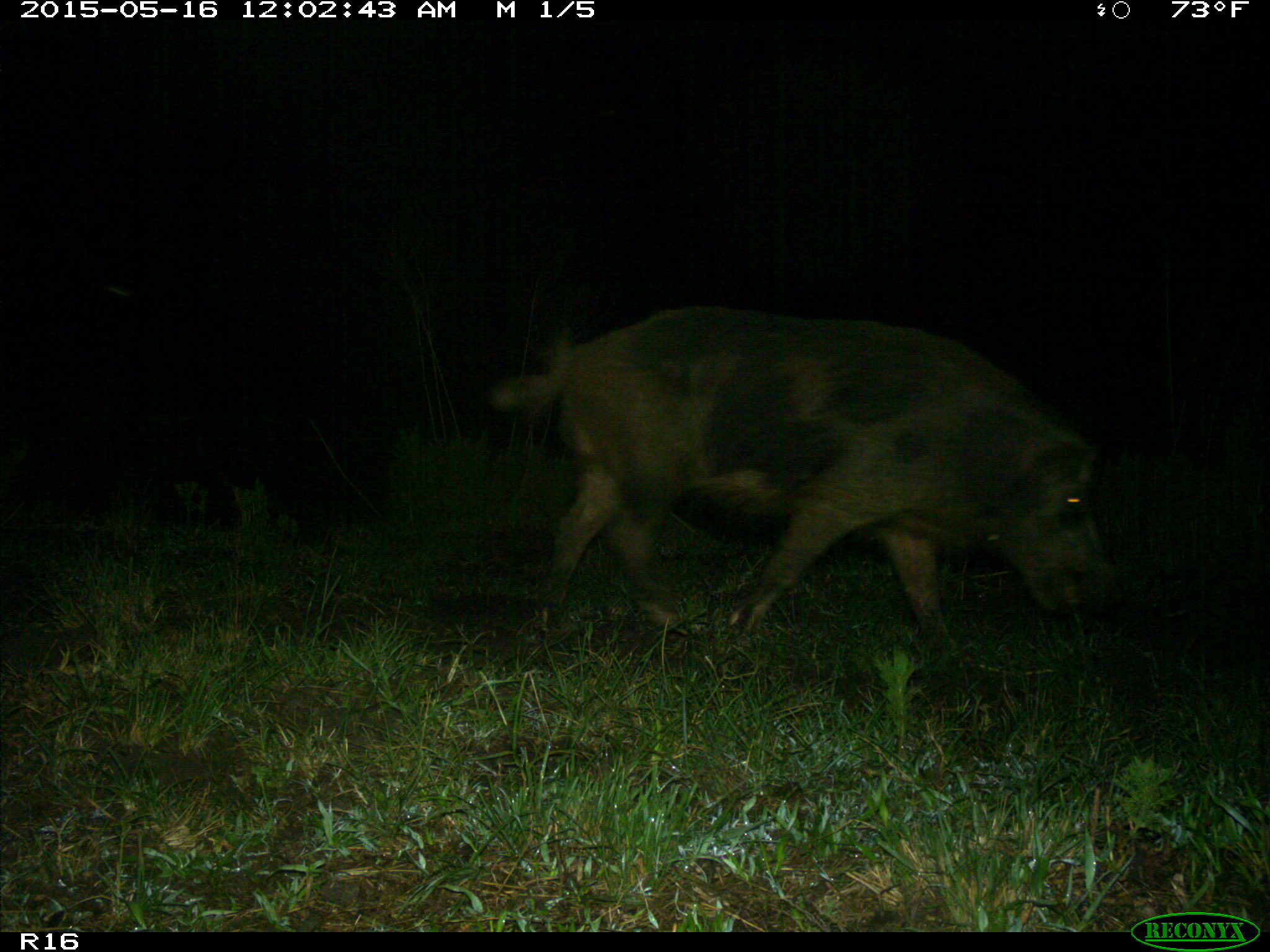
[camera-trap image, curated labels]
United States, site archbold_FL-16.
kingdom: Animalia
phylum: Chordata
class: Mammalia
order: Artiodactyla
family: Suidae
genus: Sus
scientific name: Sus scrofa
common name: wild boar